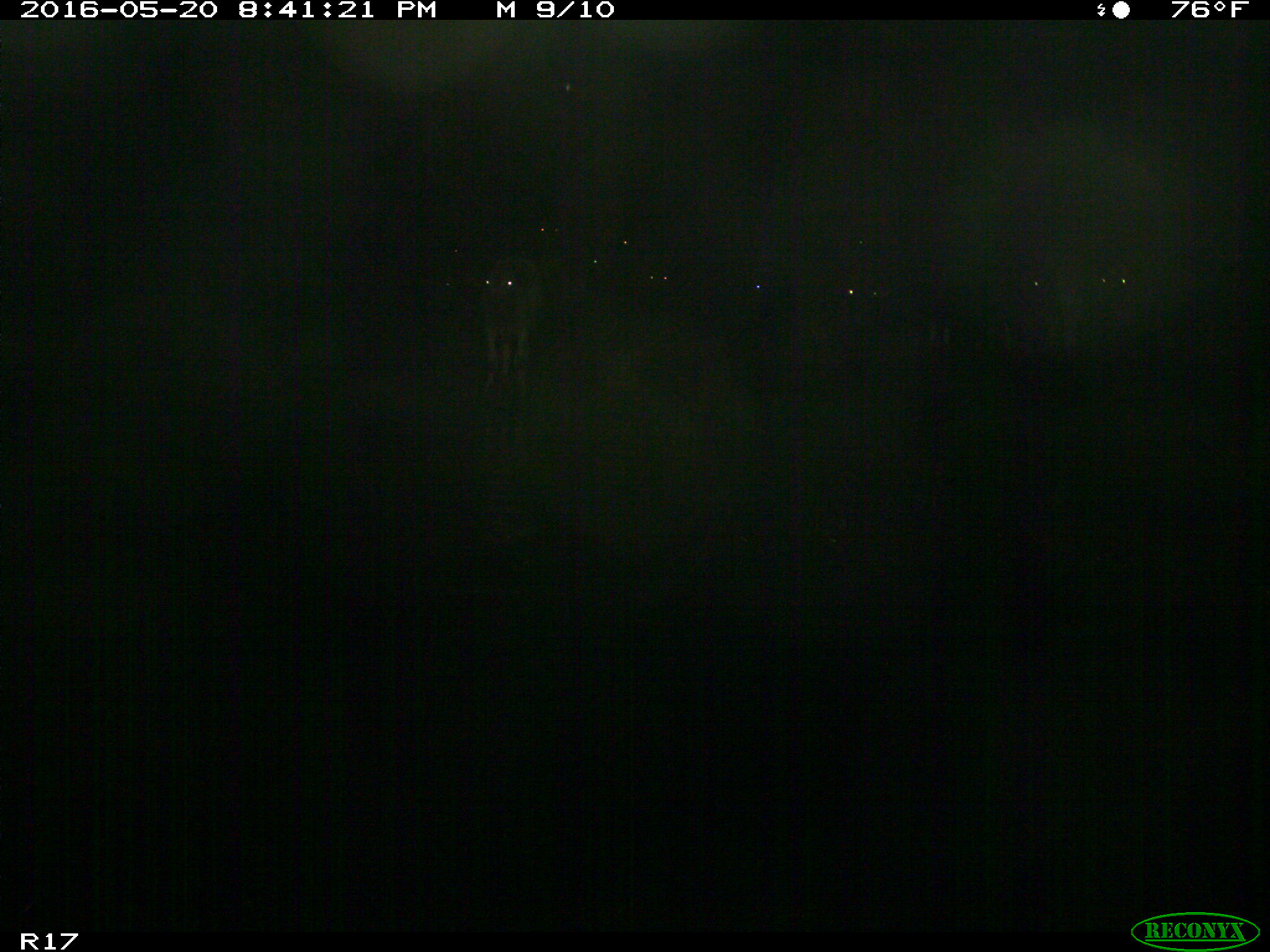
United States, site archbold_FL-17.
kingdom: Animalia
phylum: Chordata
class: Mammalia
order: Artiodactyla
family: Bovidae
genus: Bos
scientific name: Bos taurus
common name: domestic cow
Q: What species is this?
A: Bos taurus (domestic cow).